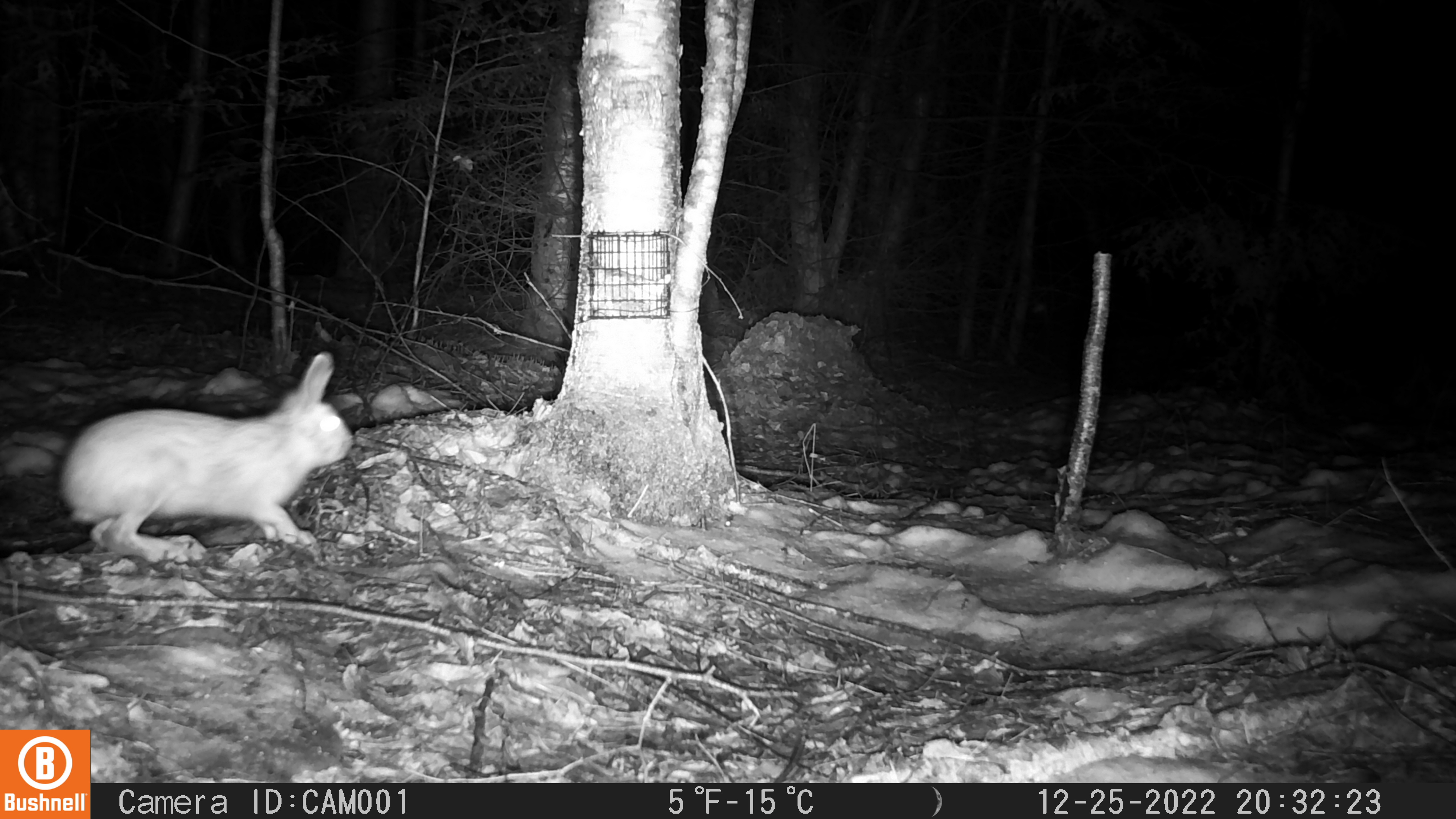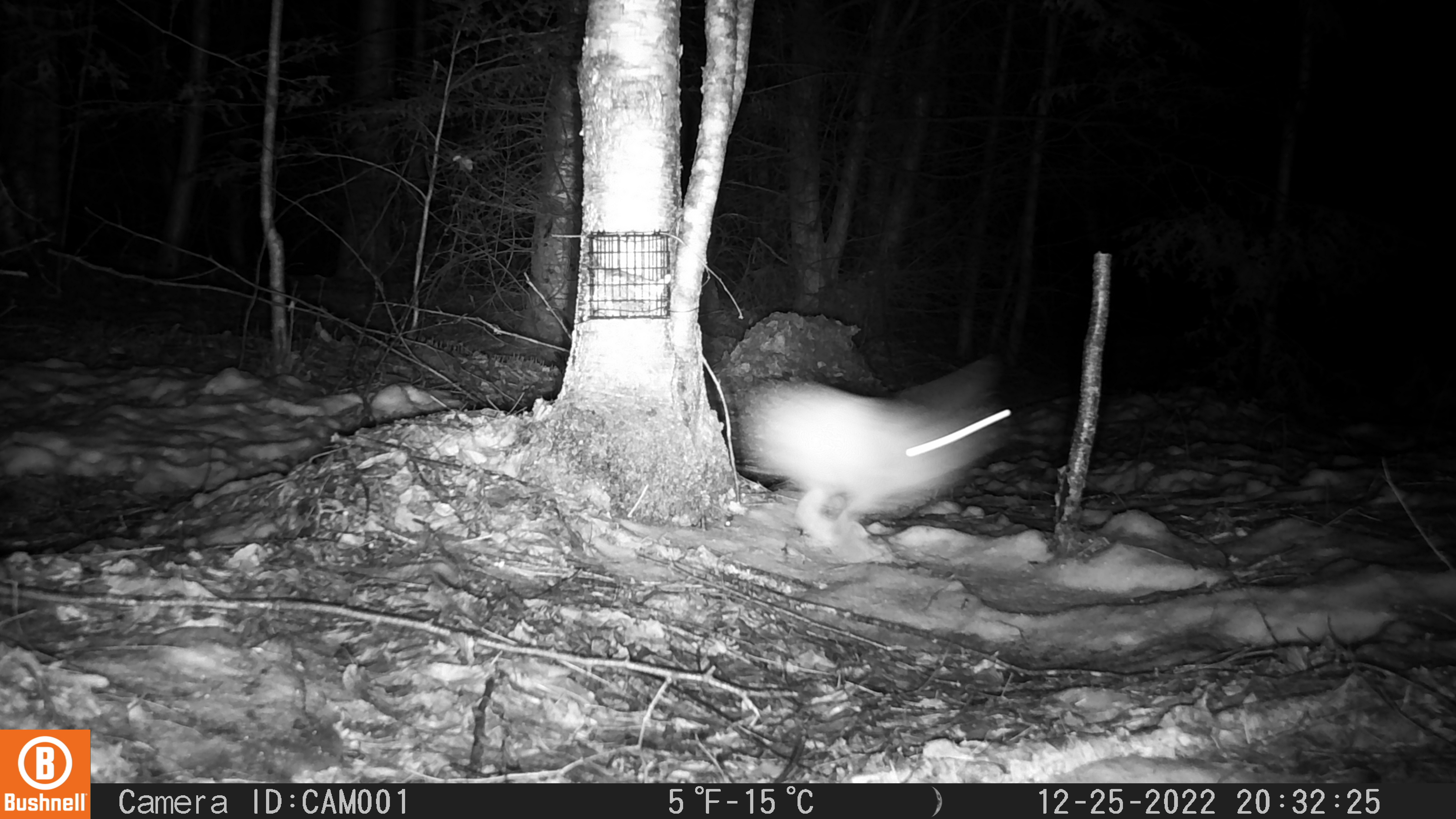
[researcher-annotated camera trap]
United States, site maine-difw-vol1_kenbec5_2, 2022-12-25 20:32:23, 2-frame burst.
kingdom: Animalia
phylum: Chordata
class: Mammalia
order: Lagomorpha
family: Leporidae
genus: Lepus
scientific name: Lepus americanus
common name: snowshoe hare